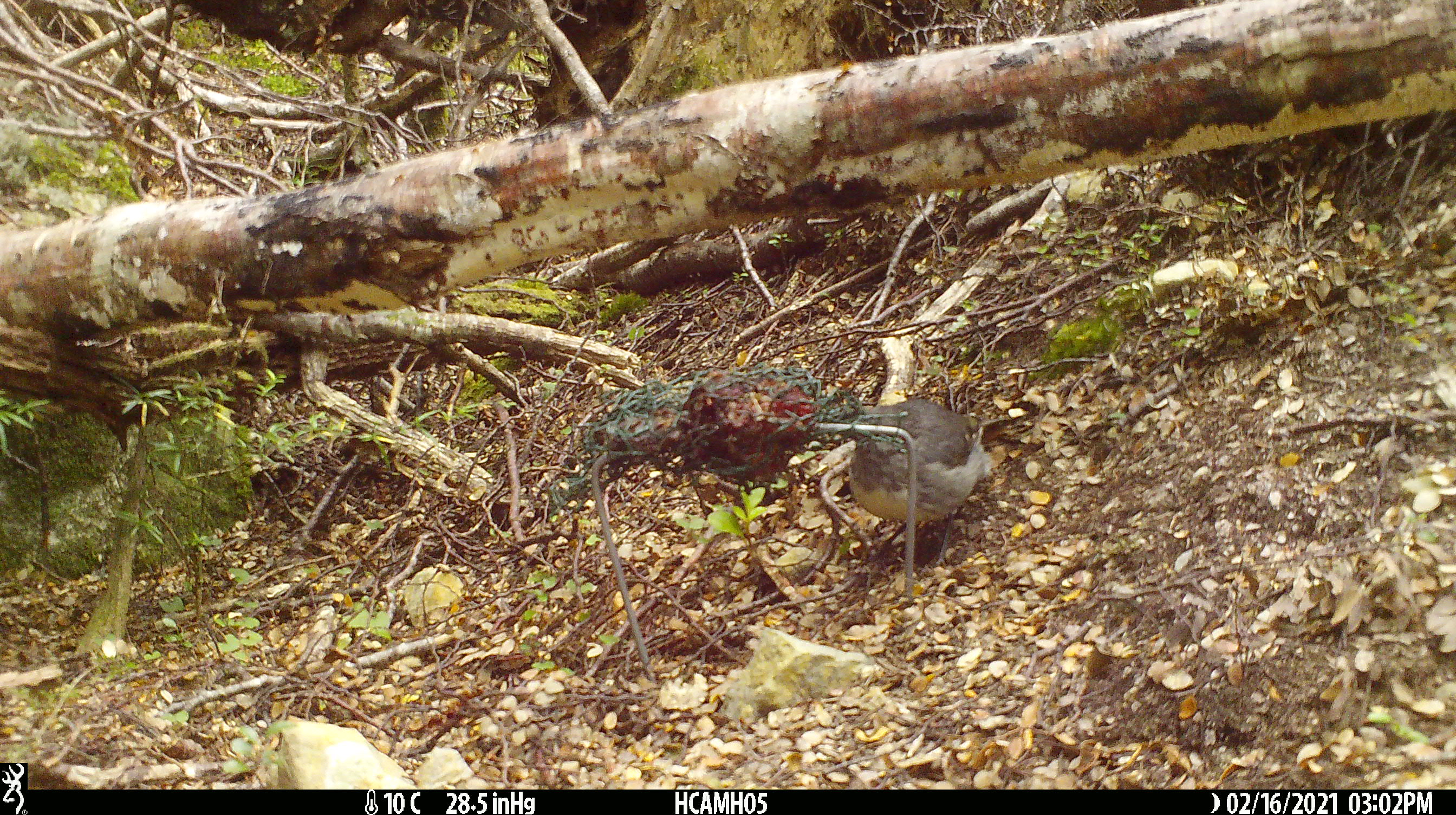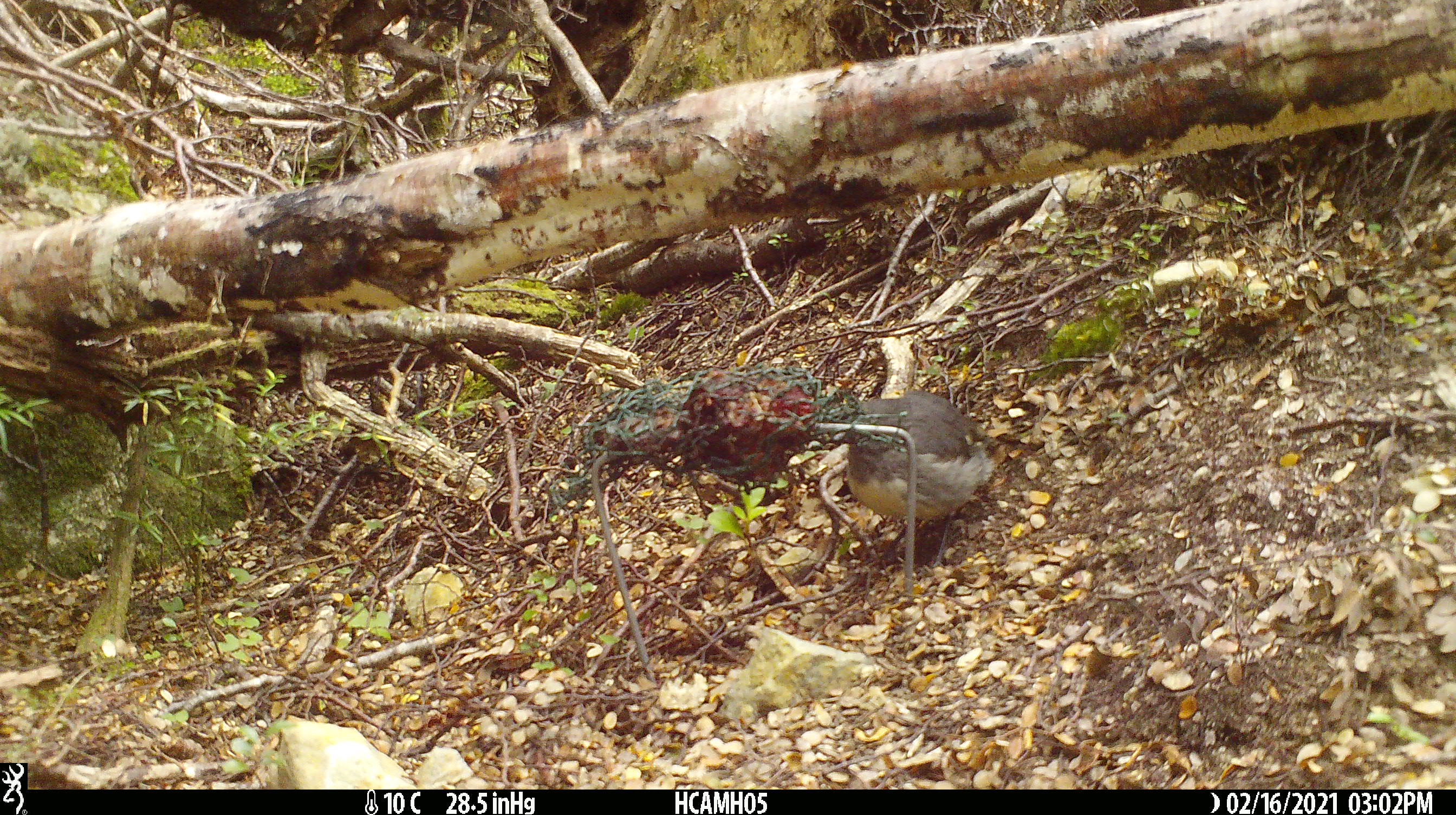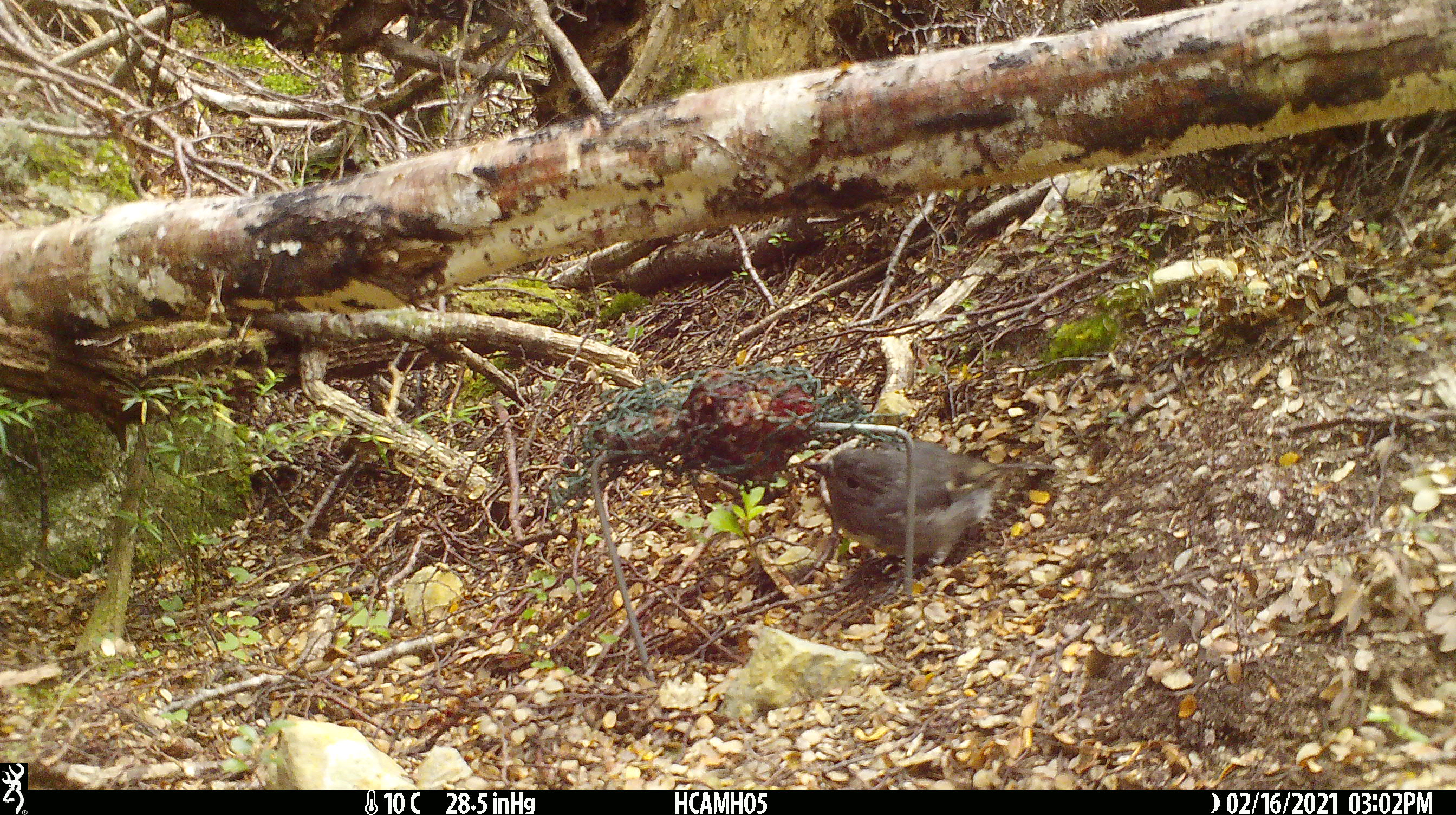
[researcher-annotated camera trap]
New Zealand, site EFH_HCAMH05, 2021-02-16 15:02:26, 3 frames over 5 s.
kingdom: Animalia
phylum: Chordata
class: Aves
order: Passeriformes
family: Petroicidae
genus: Petroica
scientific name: Petroica australis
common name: new zealand robin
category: robin